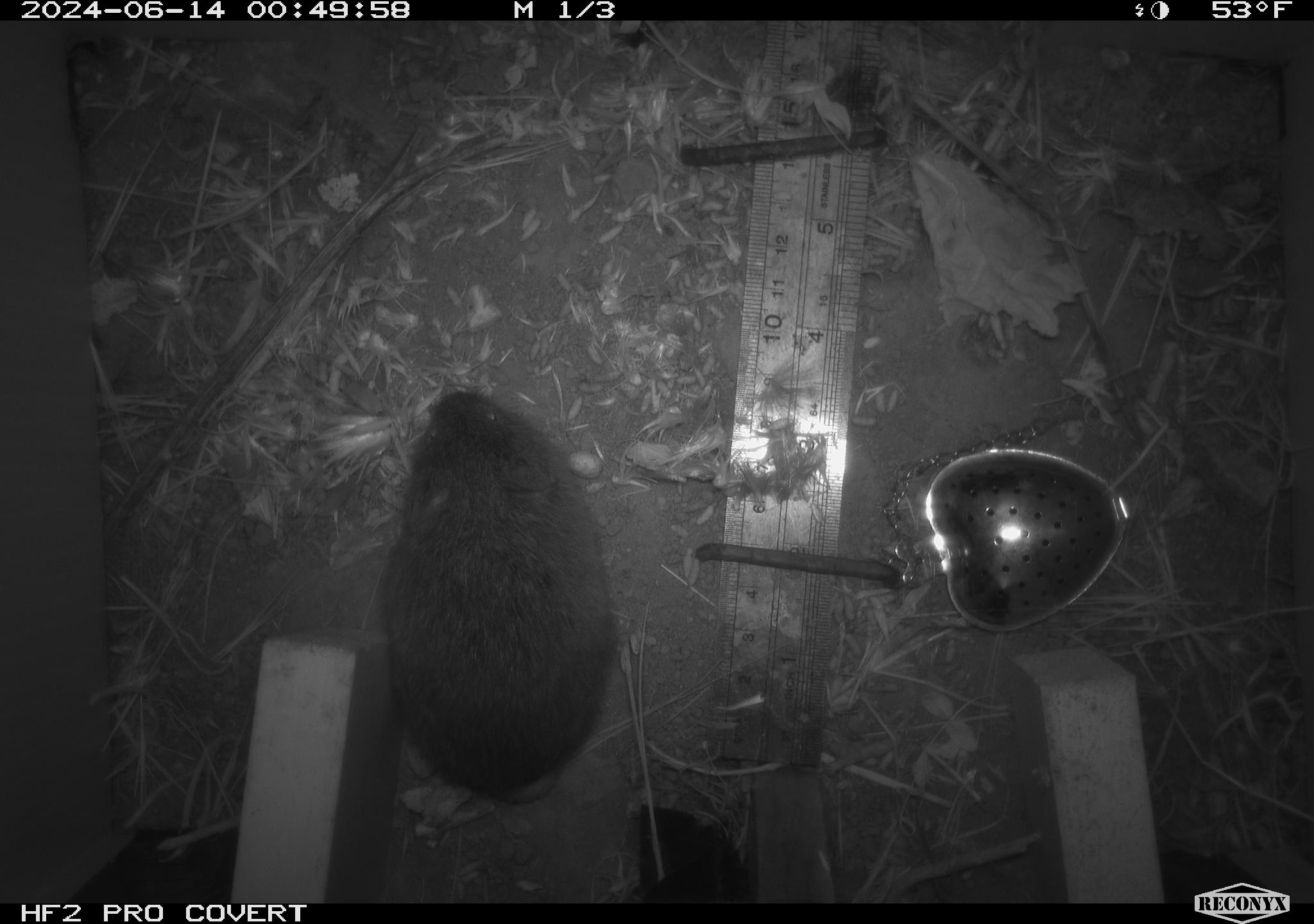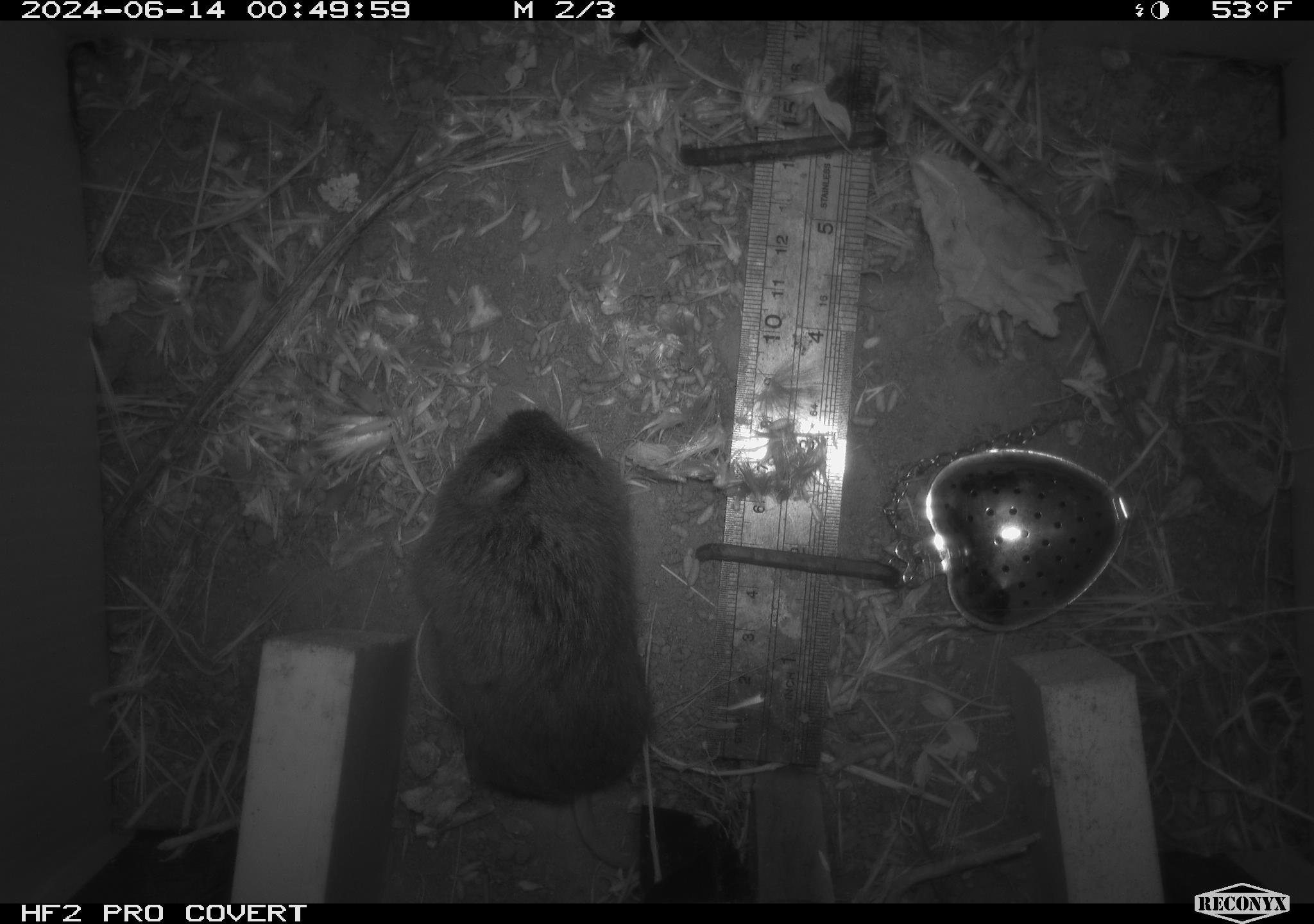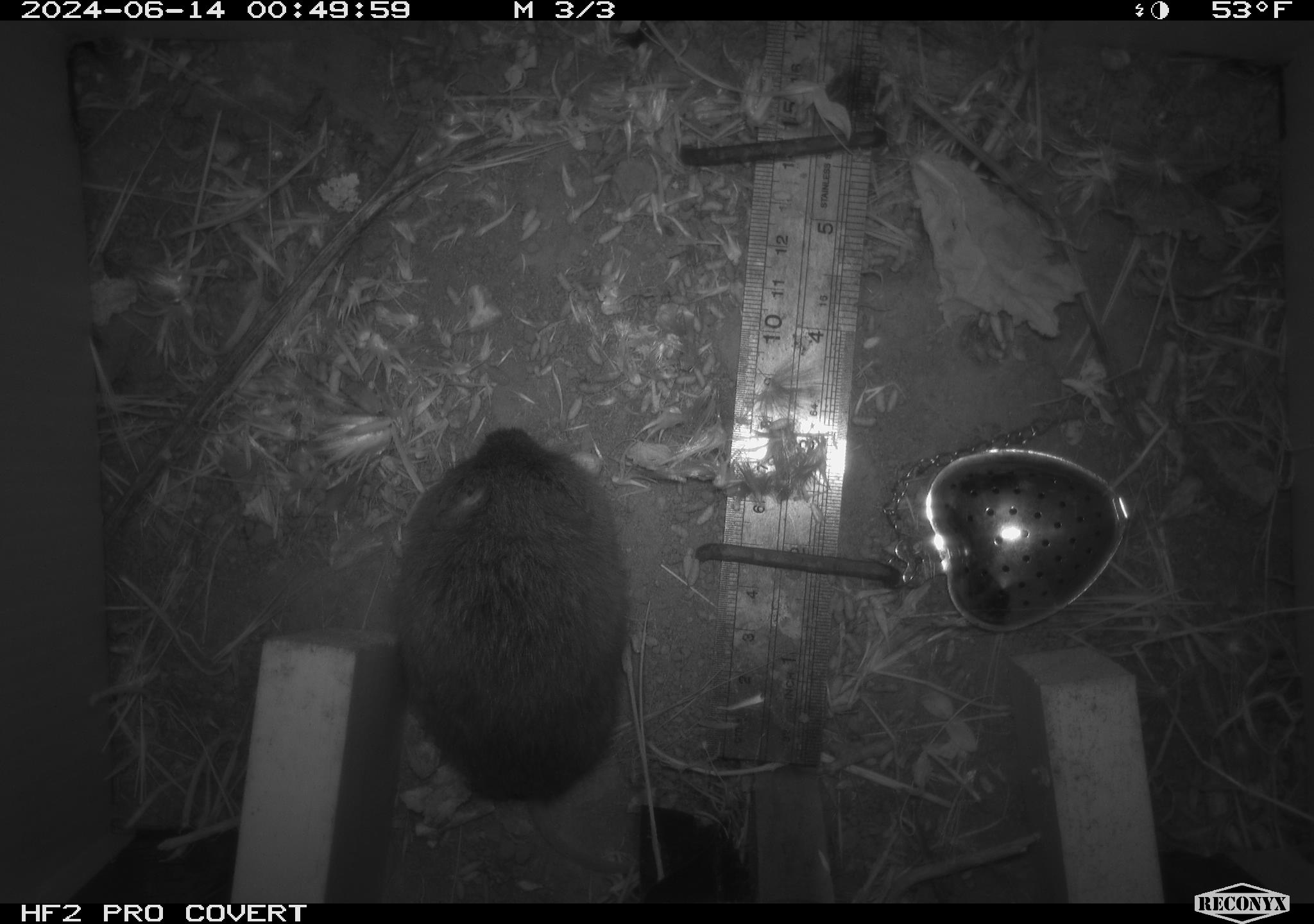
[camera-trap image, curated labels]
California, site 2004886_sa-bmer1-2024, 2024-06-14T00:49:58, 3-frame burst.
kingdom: Animalia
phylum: Chordata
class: Mammalia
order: Rodentia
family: Cricetidae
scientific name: Cricetidae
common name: hamsters, voles, lemmings, and allies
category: cricetidae family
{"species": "cricetidae family (hamsters, voles, lemmings, and allies) (Cricetidae)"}